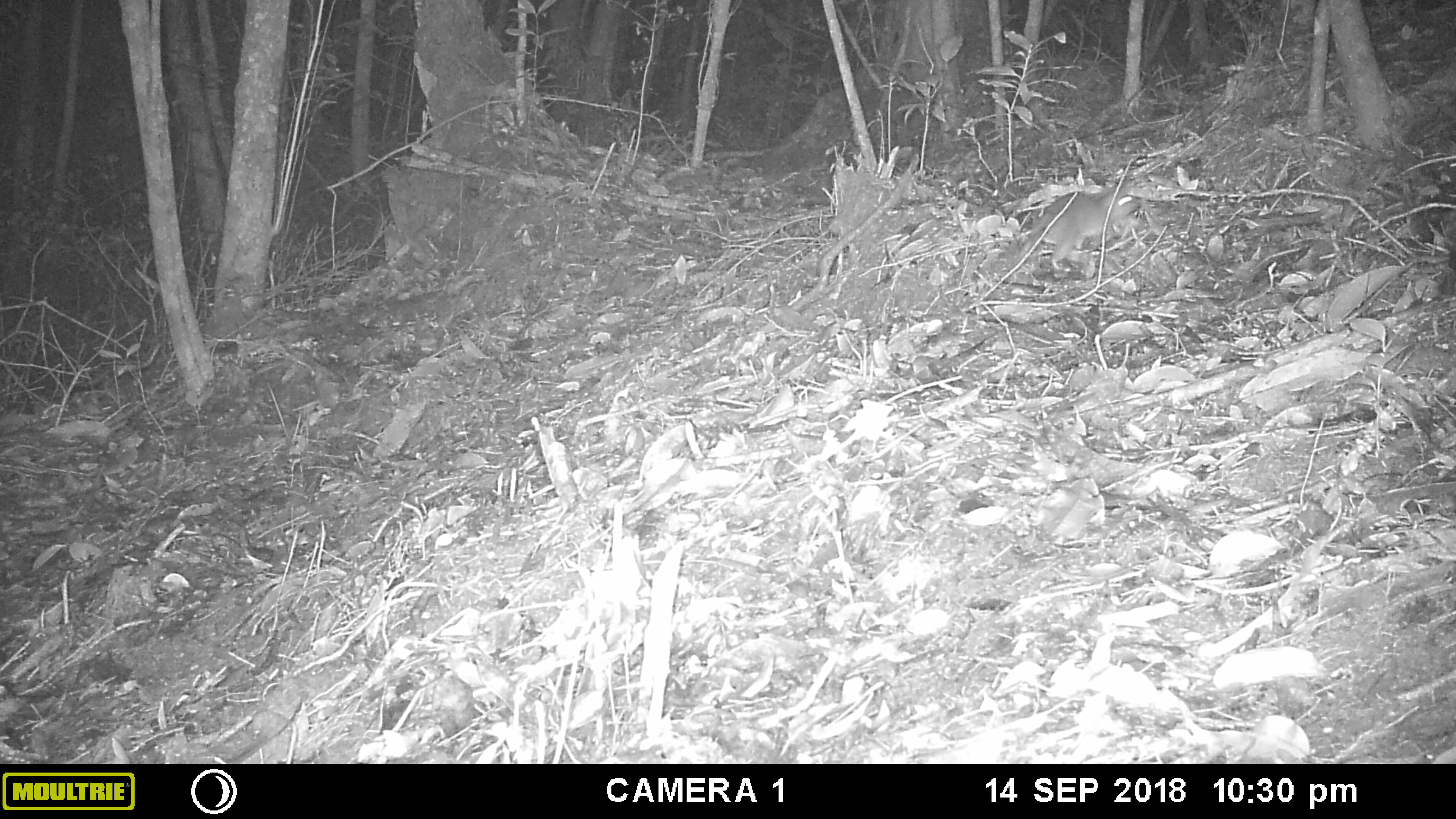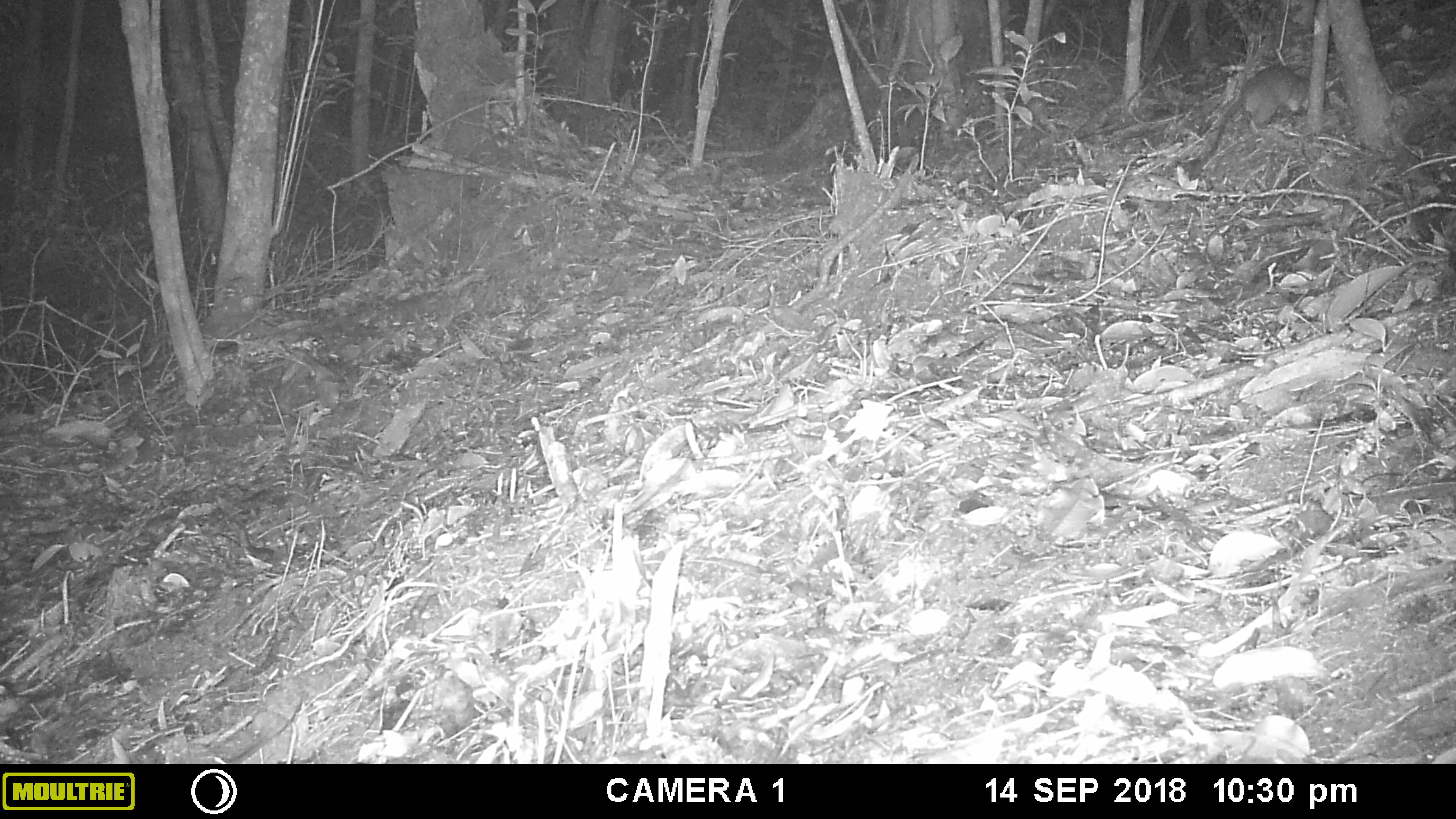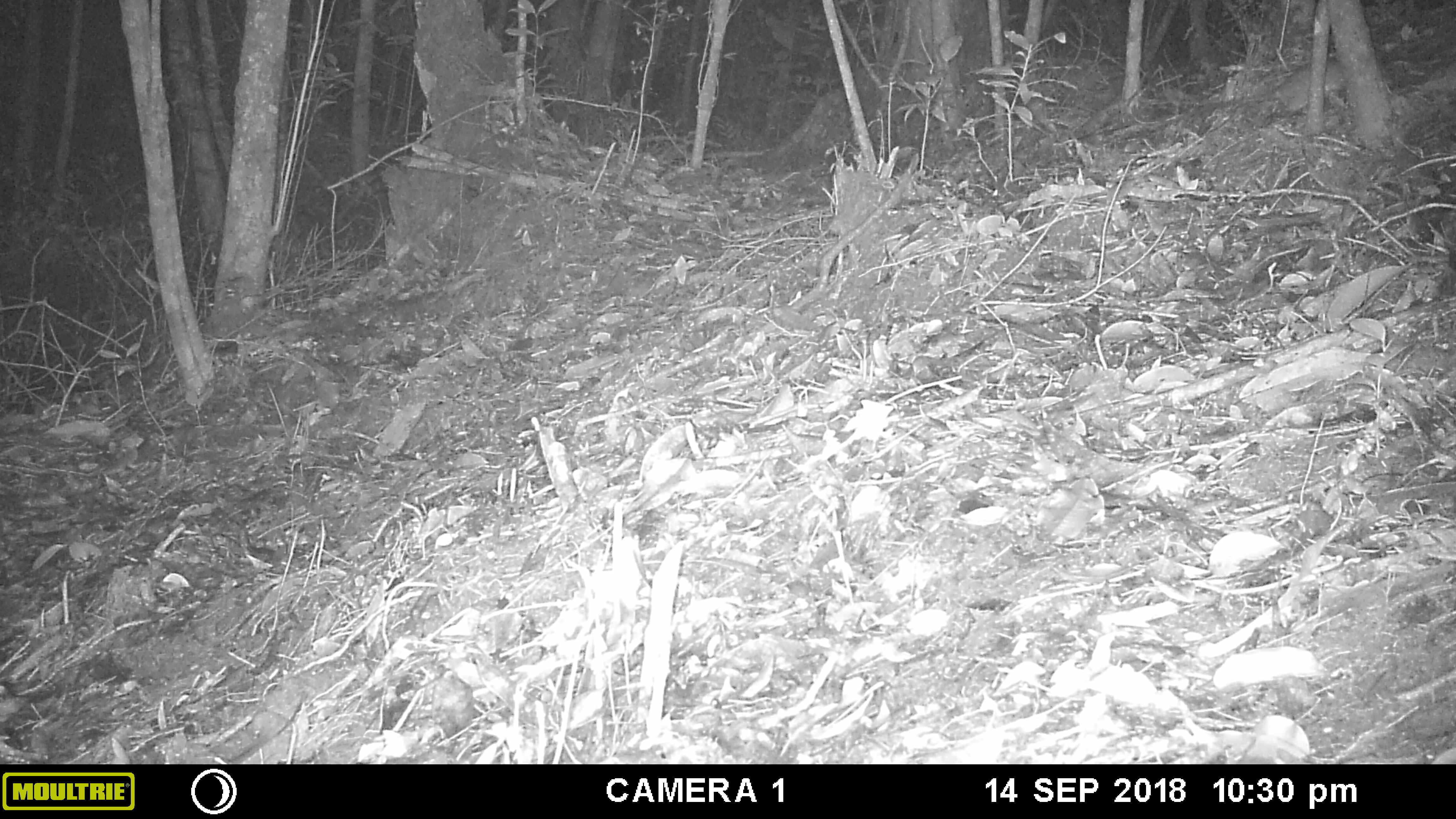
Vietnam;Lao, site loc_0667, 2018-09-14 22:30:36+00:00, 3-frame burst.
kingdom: Animalia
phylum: Chordata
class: Mammalia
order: Rodentia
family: Muridae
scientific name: Muridae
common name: old-world mice and rats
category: unidentified murid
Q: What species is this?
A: Unidentified murid (old-world mice and rats) (Muridae).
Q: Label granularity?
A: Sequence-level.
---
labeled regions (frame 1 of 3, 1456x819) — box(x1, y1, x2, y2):
unidentified murid: box(1015, 186, 1141, 266)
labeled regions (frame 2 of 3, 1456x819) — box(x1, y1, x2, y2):
unidentified murid: box(1201, 64, 1334, 163)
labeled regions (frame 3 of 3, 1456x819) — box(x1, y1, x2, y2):
unidentified murid: box(1183, 58, 1347, 118)